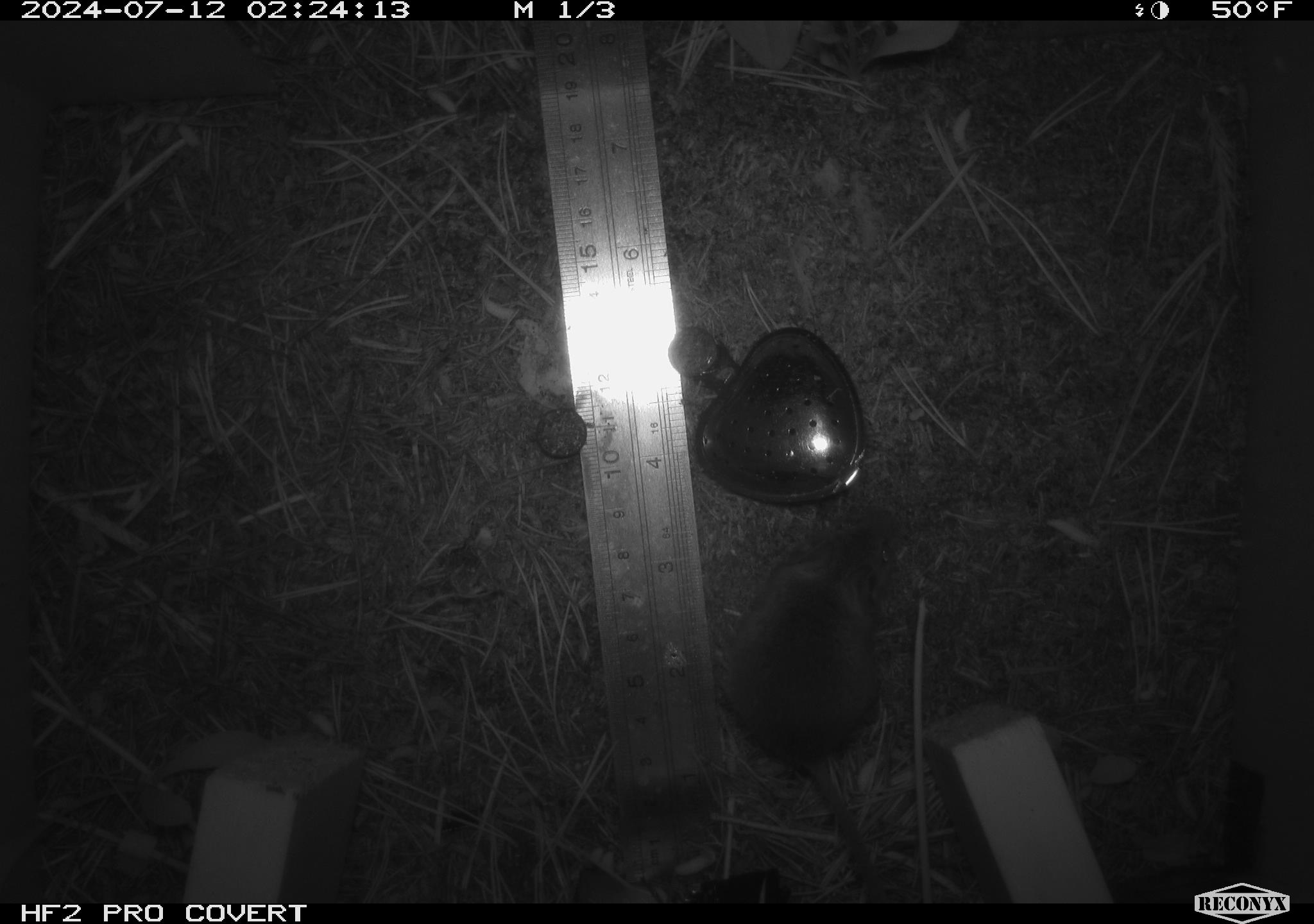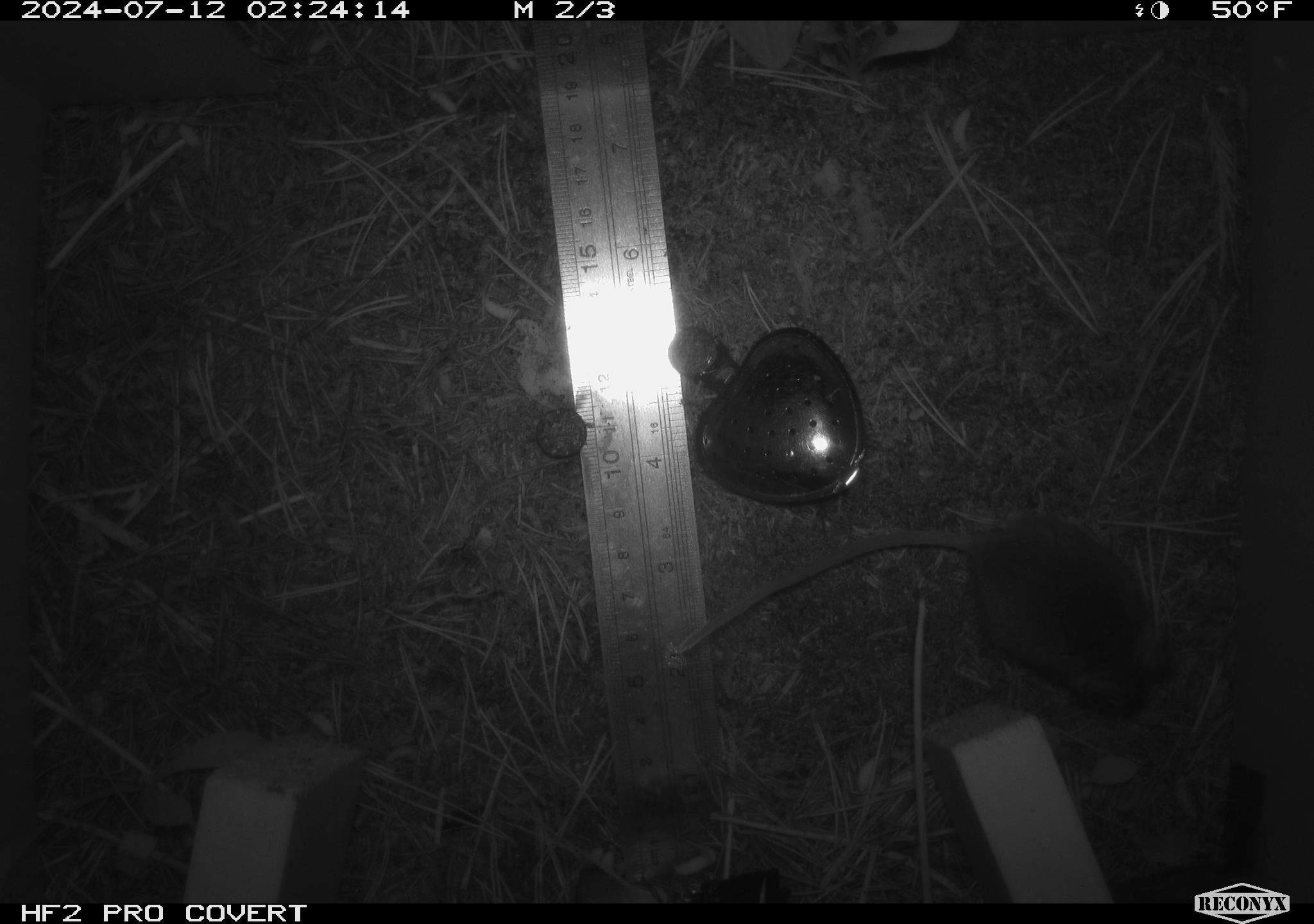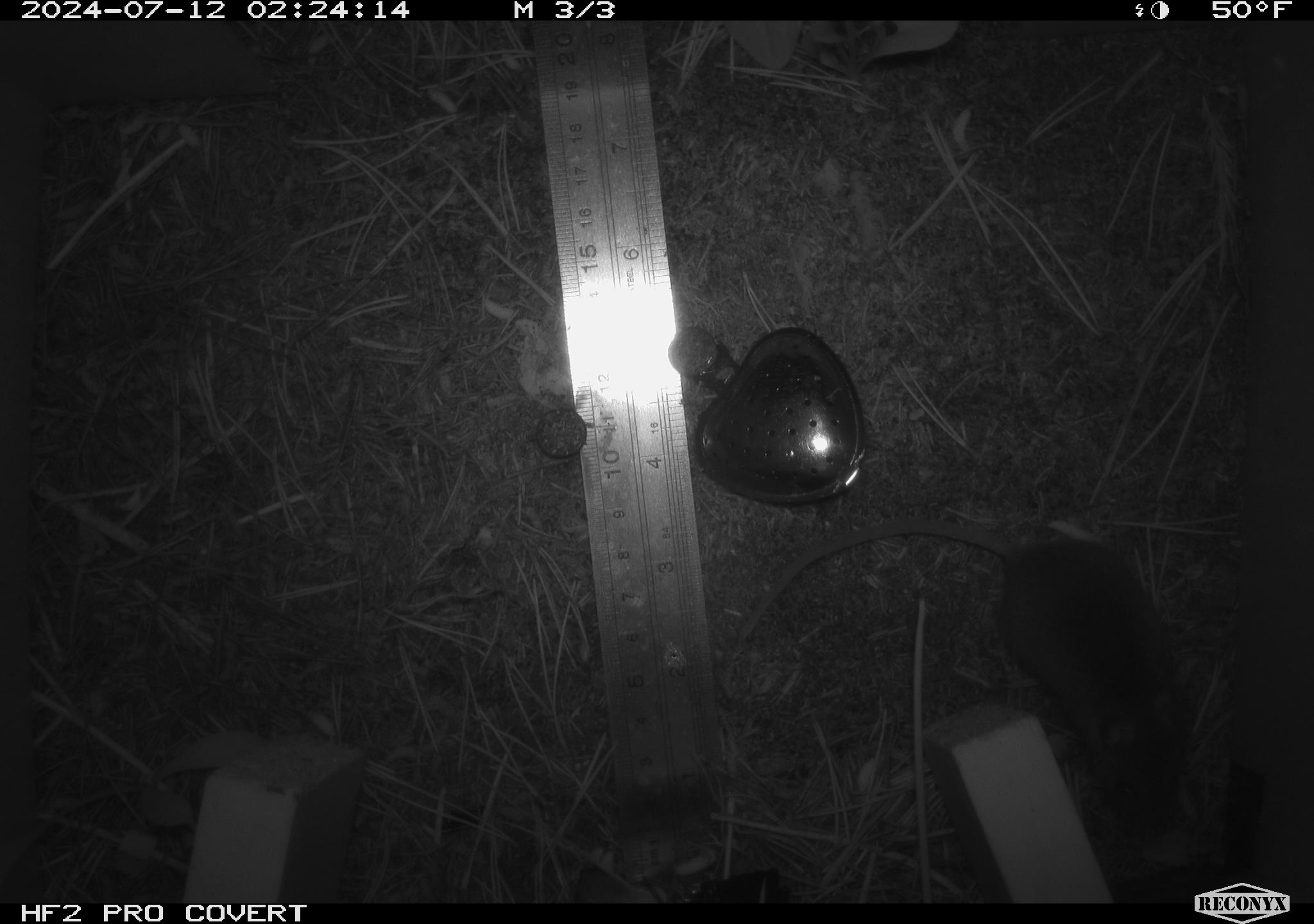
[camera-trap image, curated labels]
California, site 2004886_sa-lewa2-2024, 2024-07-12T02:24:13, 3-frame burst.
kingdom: Animalia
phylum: Chordata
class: Mammalia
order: Rodentia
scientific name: Rodentia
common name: rodent